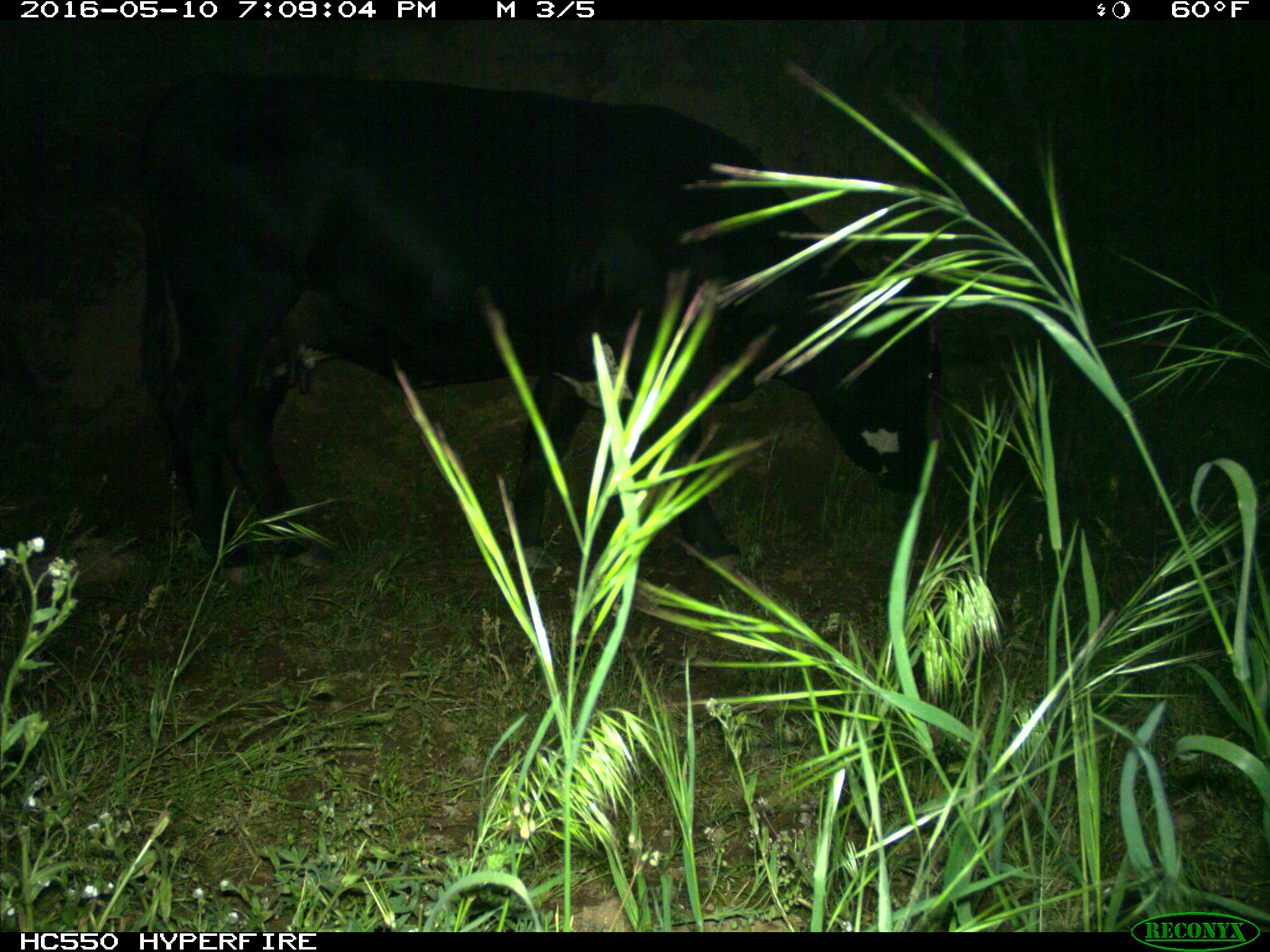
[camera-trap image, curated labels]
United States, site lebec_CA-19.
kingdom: Animalia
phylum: Chordata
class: Mammalia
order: Artiodactyla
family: Bovidae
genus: Bos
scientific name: Bos taurus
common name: domestic cow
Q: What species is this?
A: Bos taurus (domestic cow).